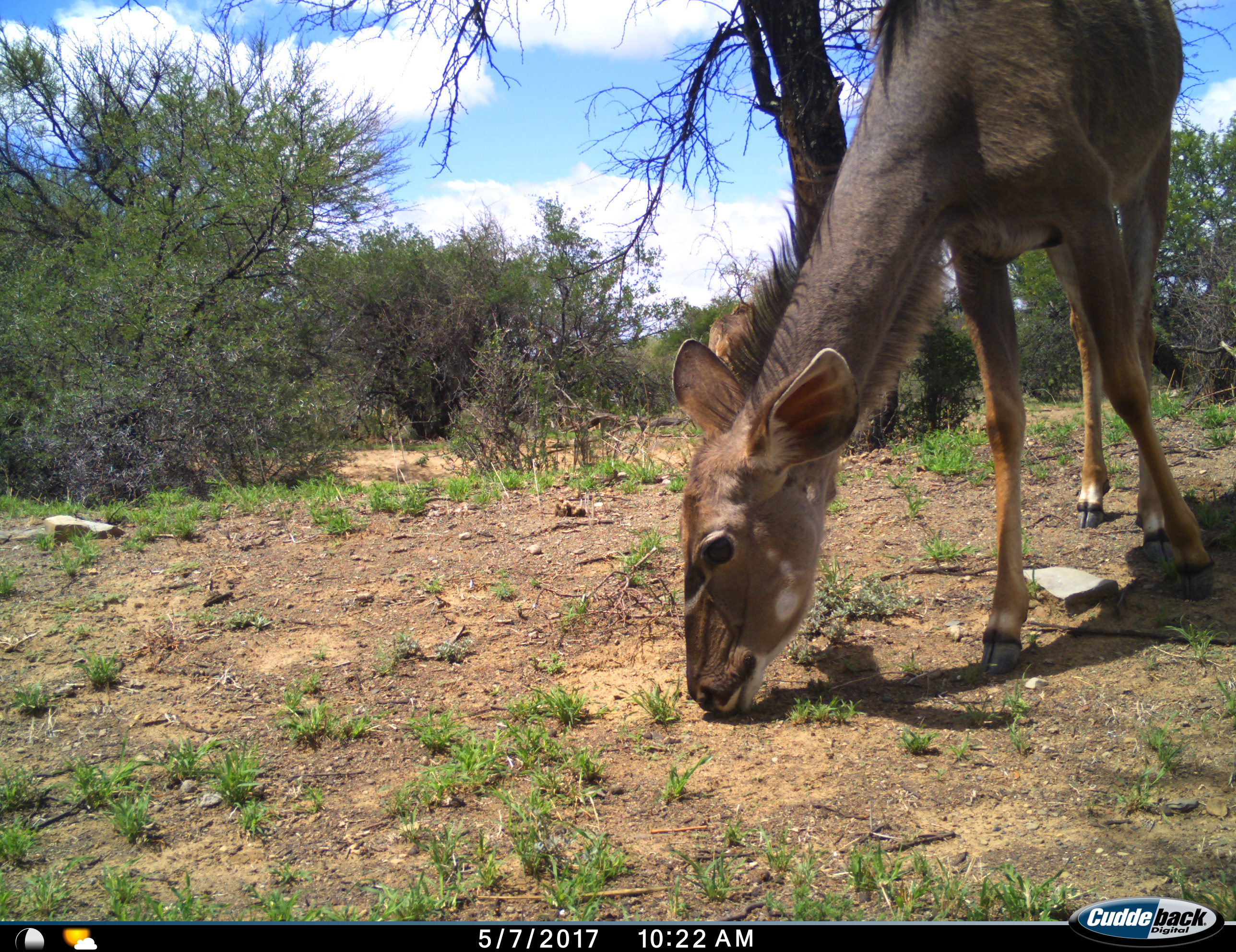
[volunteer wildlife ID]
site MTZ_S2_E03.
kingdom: Animalia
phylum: Chordata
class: Mammalia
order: Artiodactyla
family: Bovidae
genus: Tragelaphus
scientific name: Tragelaphus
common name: kudu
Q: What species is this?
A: Kudu (Tragelaphus).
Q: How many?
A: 1.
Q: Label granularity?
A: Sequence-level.